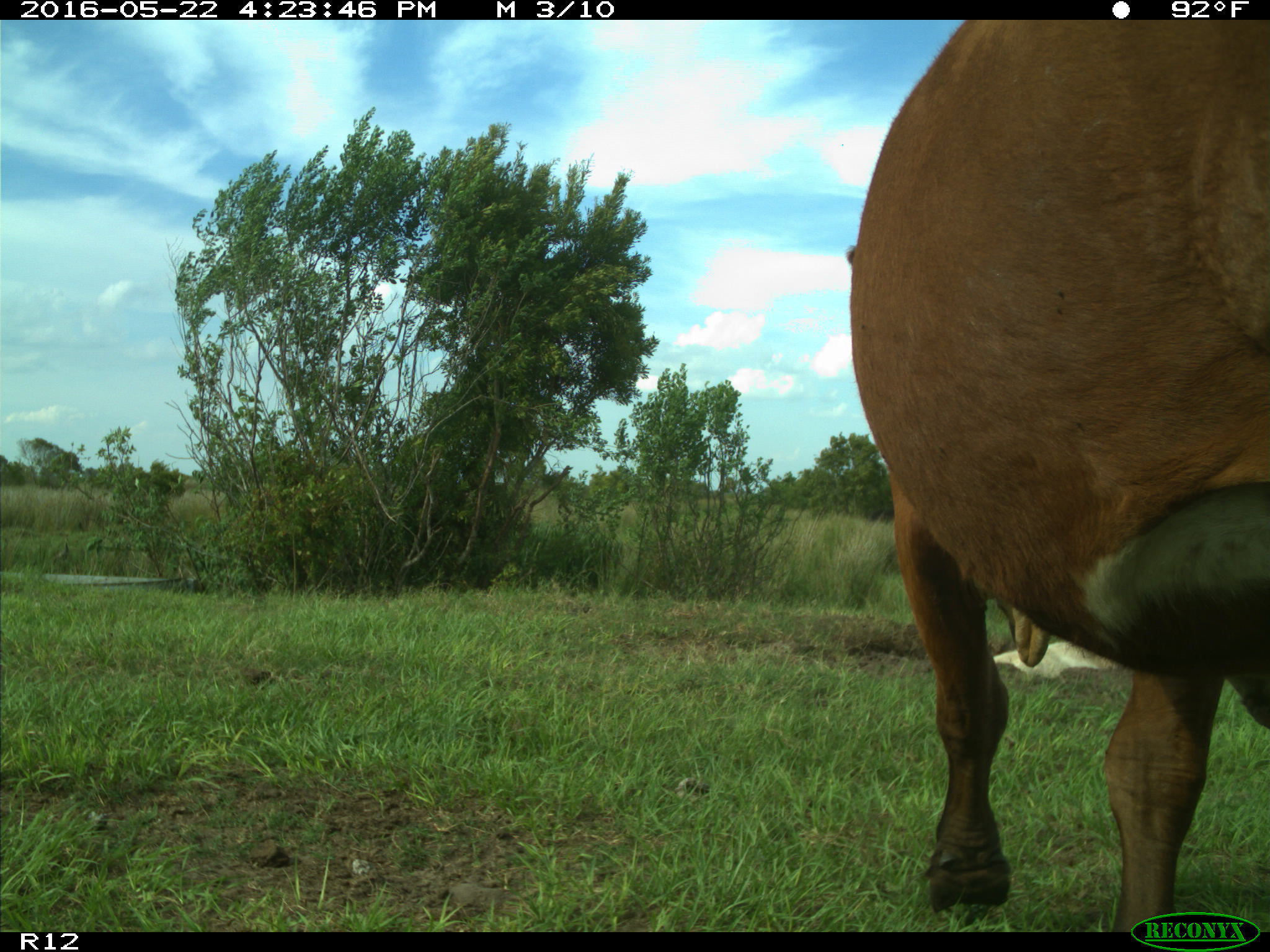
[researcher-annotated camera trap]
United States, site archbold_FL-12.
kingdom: Animalia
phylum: Chordata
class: Mammalia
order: Artiodactyla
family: Bovidae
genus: Bos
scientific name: Bos taurus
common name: domestic cow